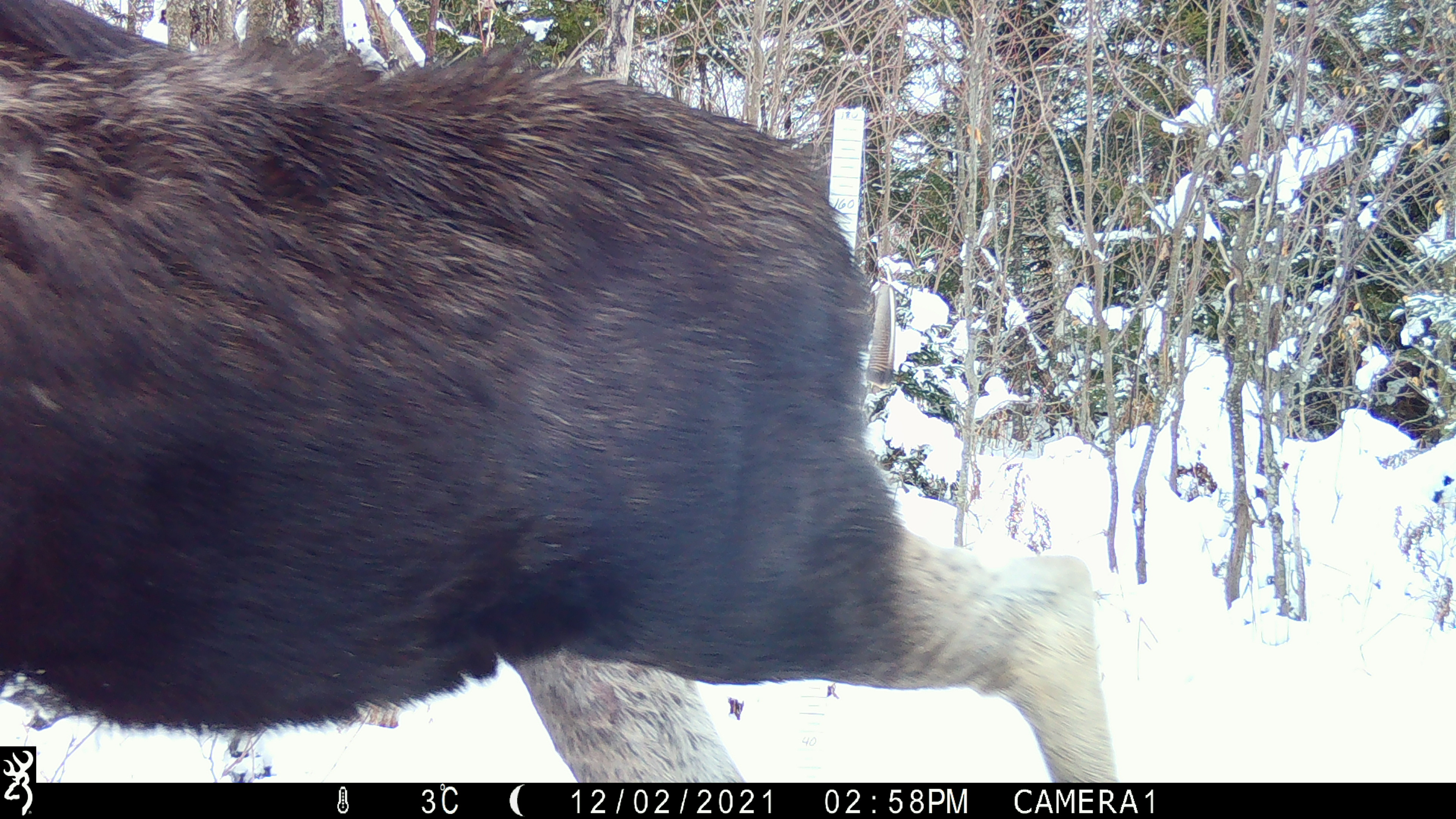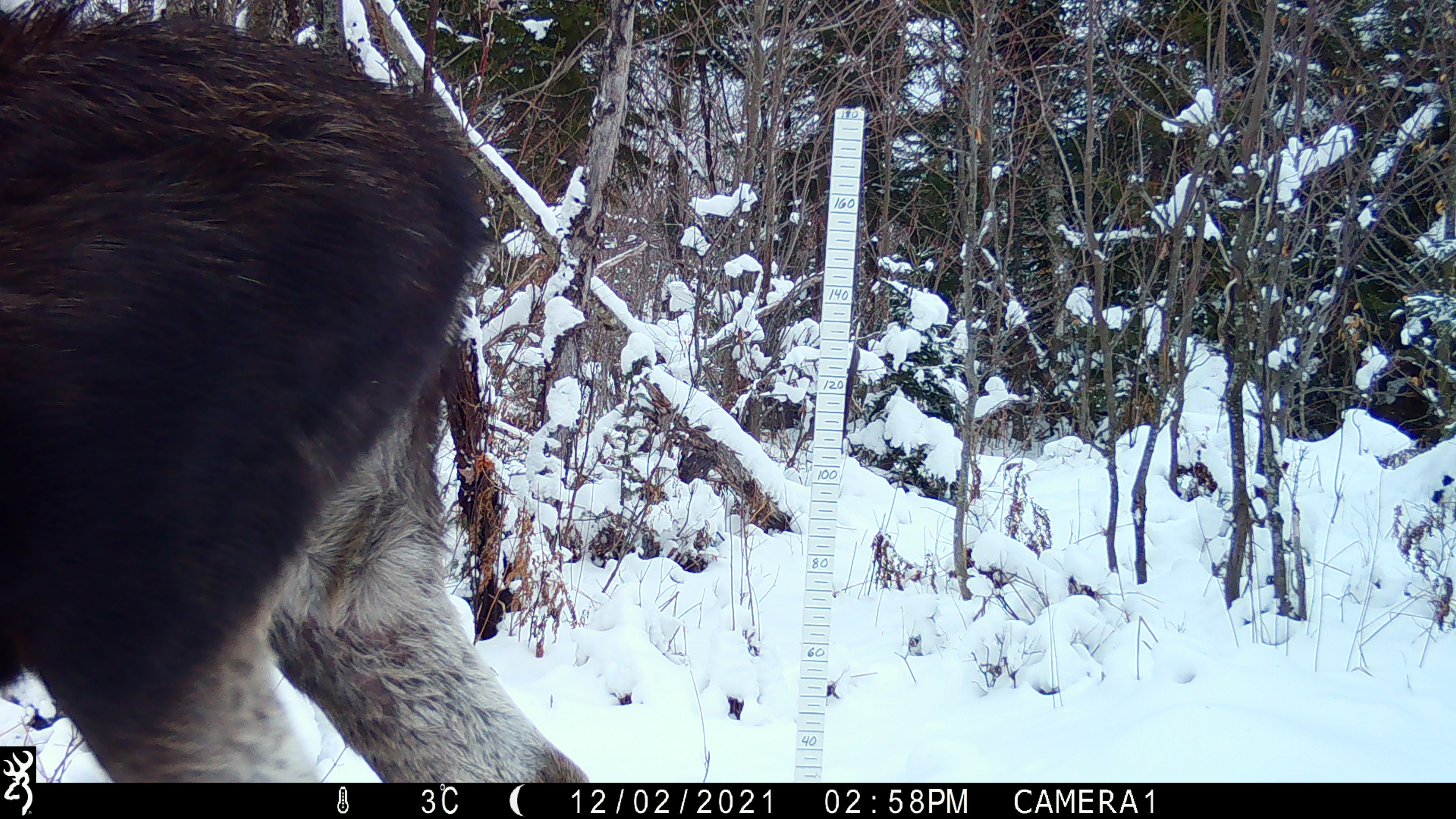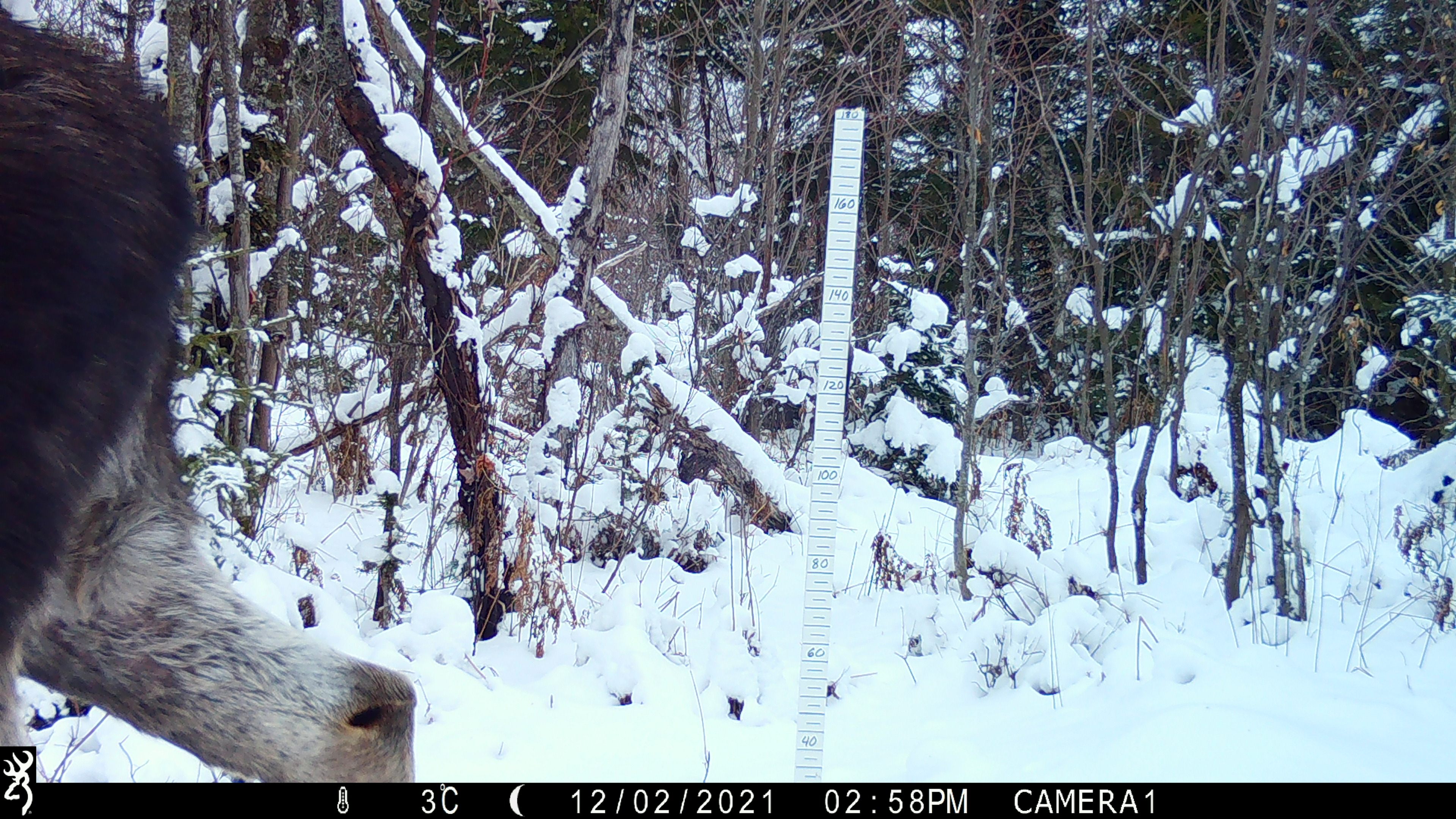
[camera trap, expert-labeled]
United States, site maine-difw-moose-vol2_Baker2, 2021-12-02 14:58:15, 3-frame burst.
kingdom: Animalia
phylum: Chordata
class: Mammalia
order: Artiodactyla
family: Cervidae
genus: Alces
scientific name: Alces alces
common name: moose